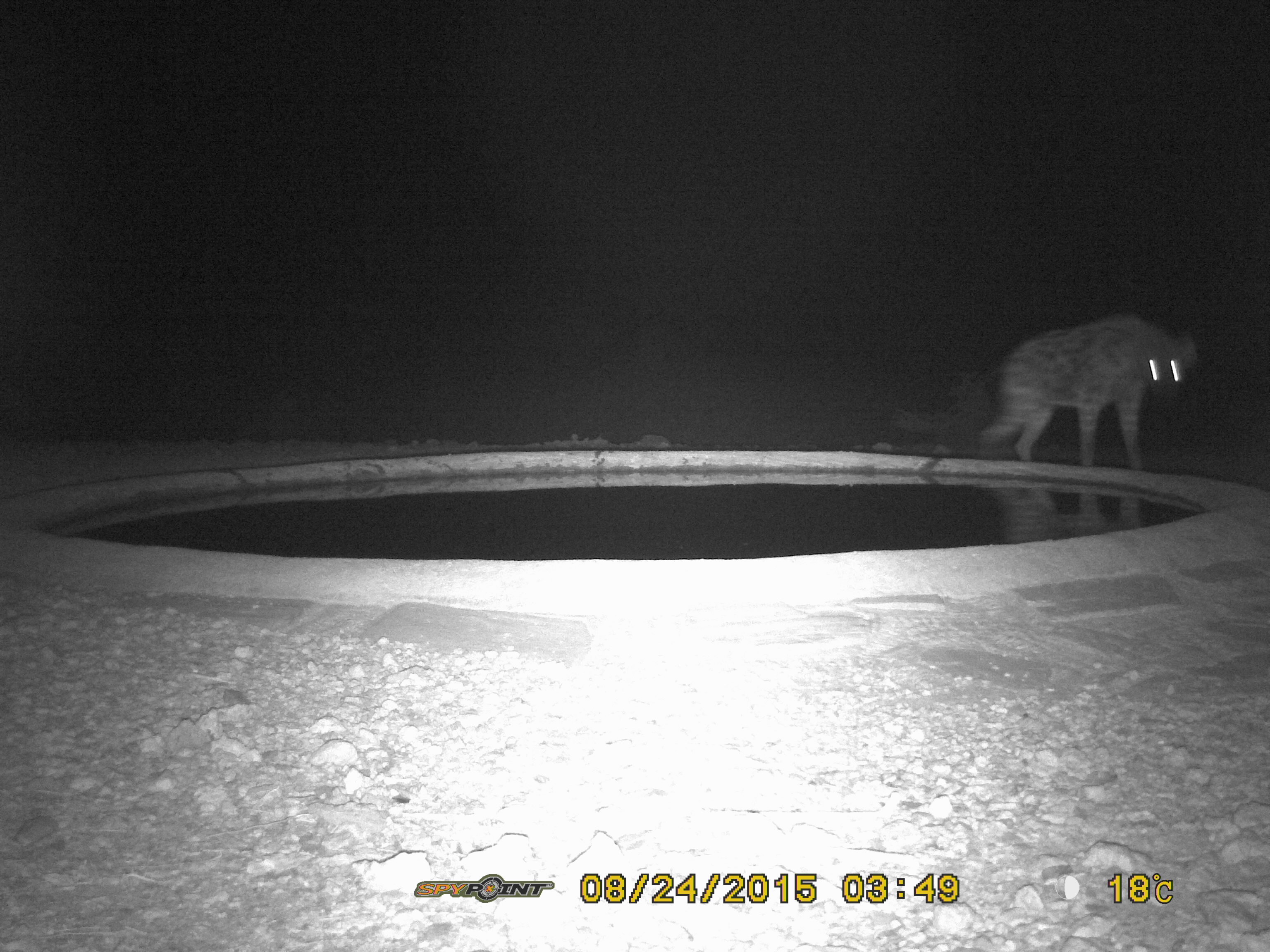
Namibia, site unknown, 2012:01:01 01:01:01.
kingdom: Animalia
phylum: Chordata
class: Mammalia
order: Carnivora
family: Hyaenidae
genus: Crocuta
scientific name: Crocuta crocuta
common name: spotted hyena